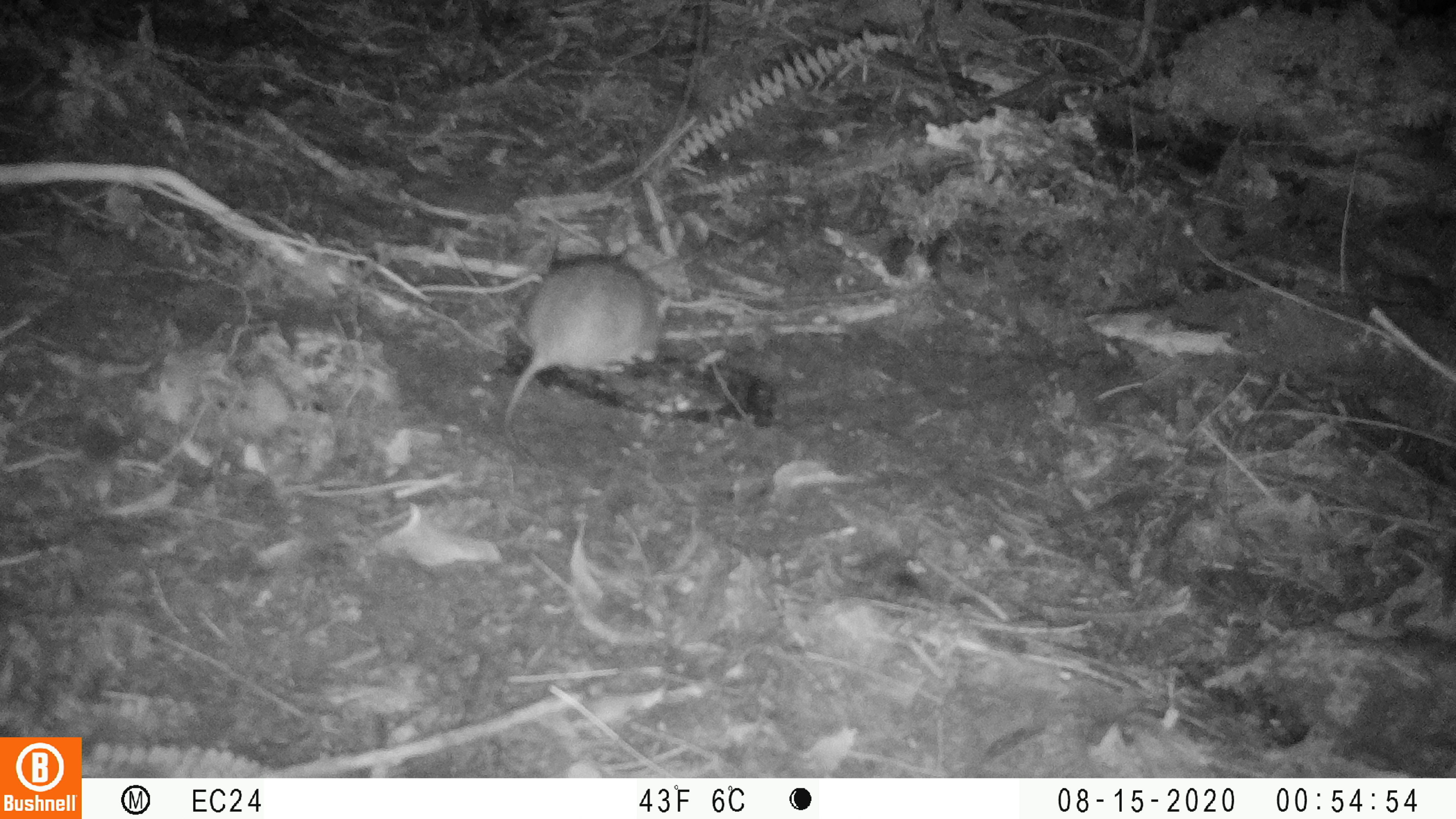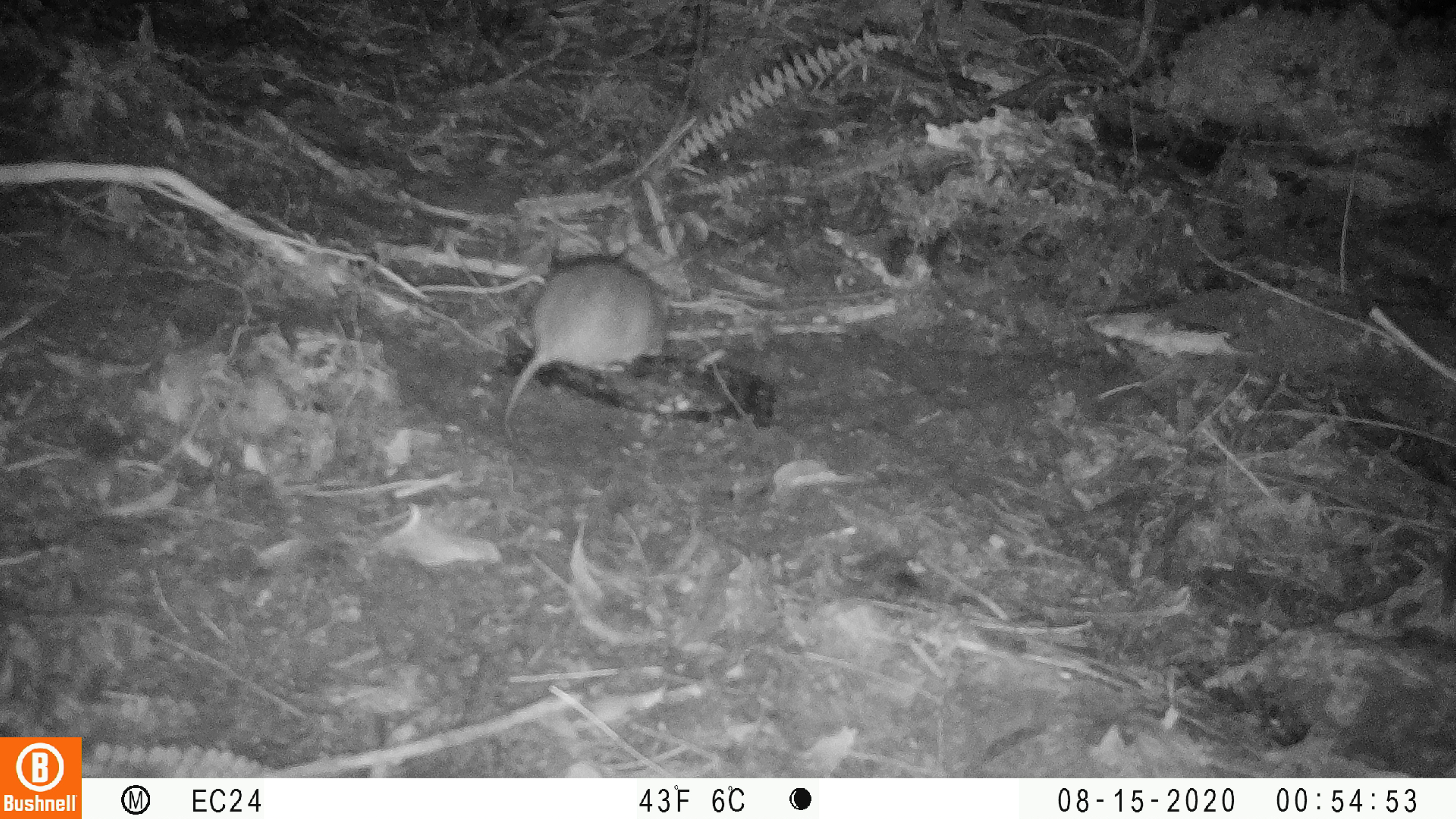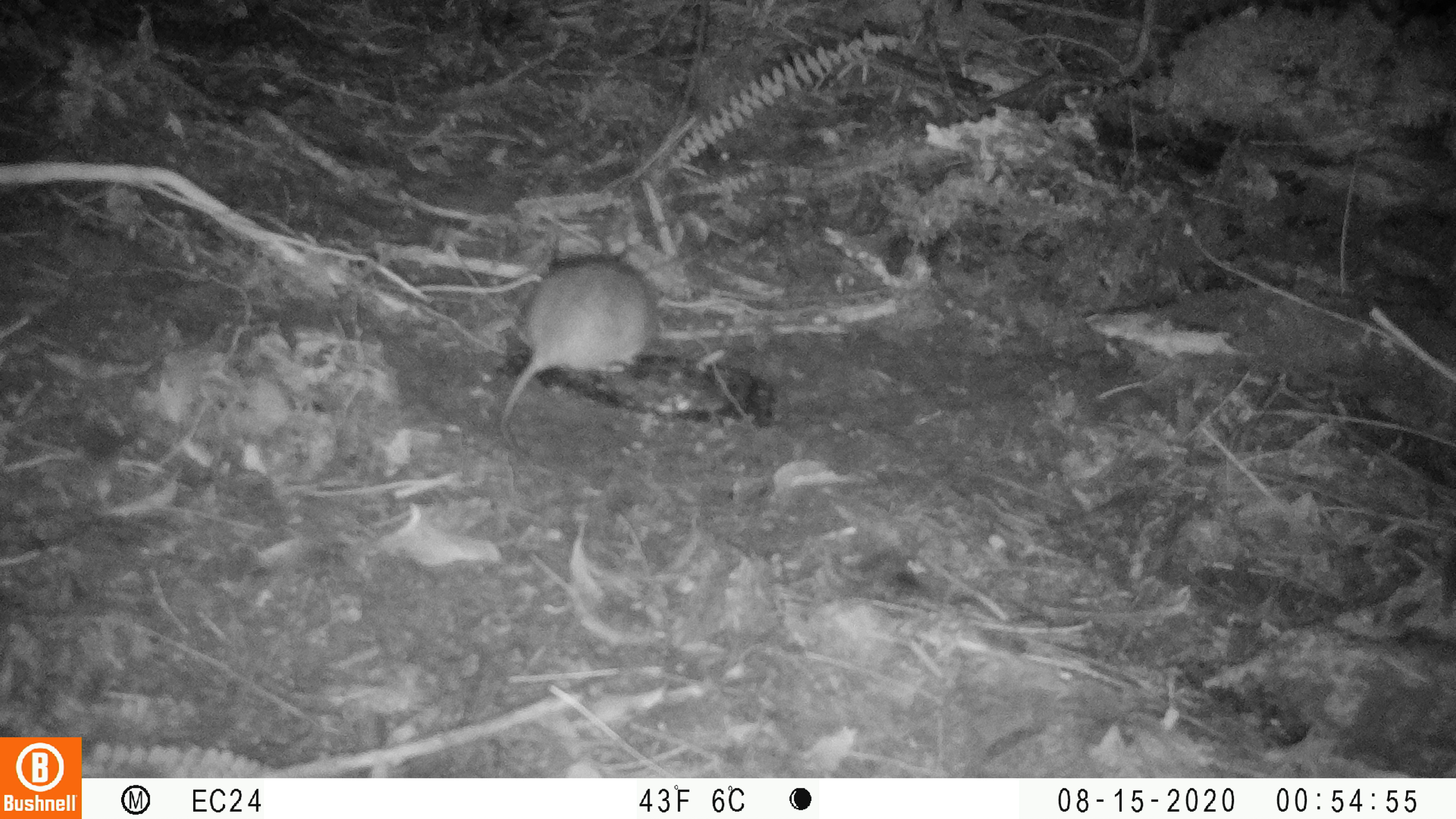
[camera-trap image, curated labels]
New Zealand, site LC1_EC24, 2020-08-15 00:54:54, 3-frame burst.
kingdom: Animalia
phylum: Chordata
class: Mammalia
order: Rodentia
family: Muridae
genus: Rattus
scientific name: Rattus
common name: rat